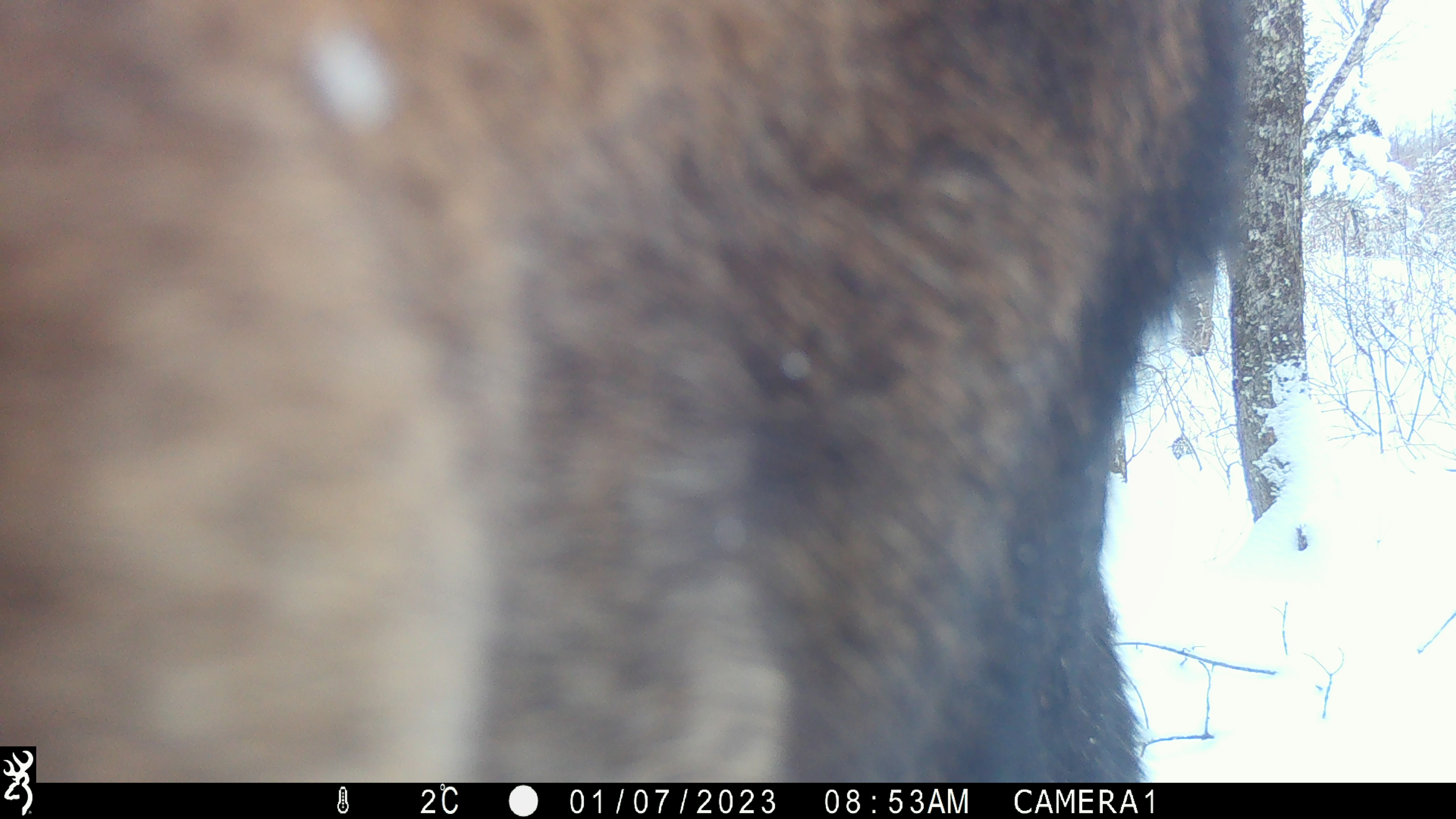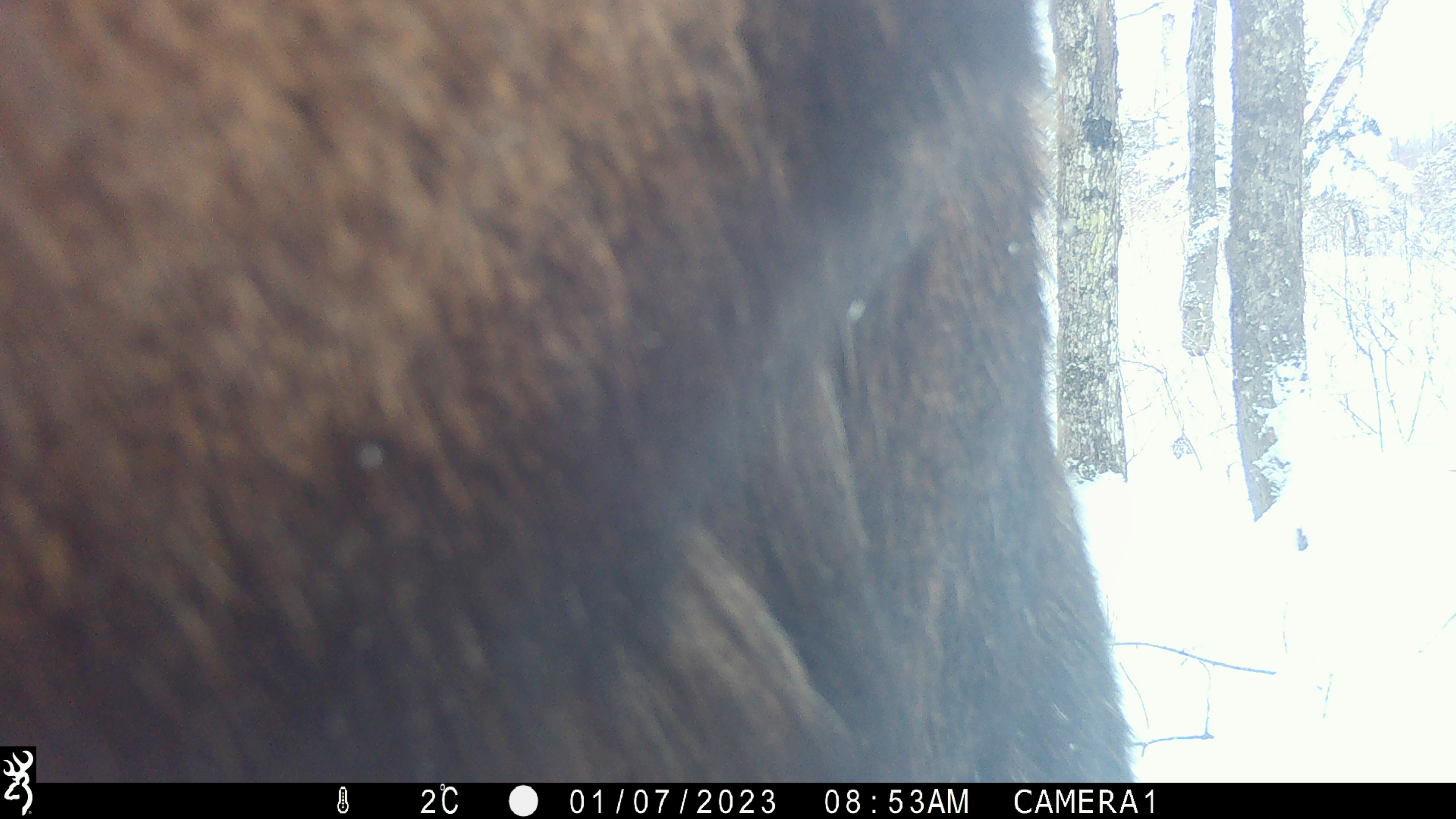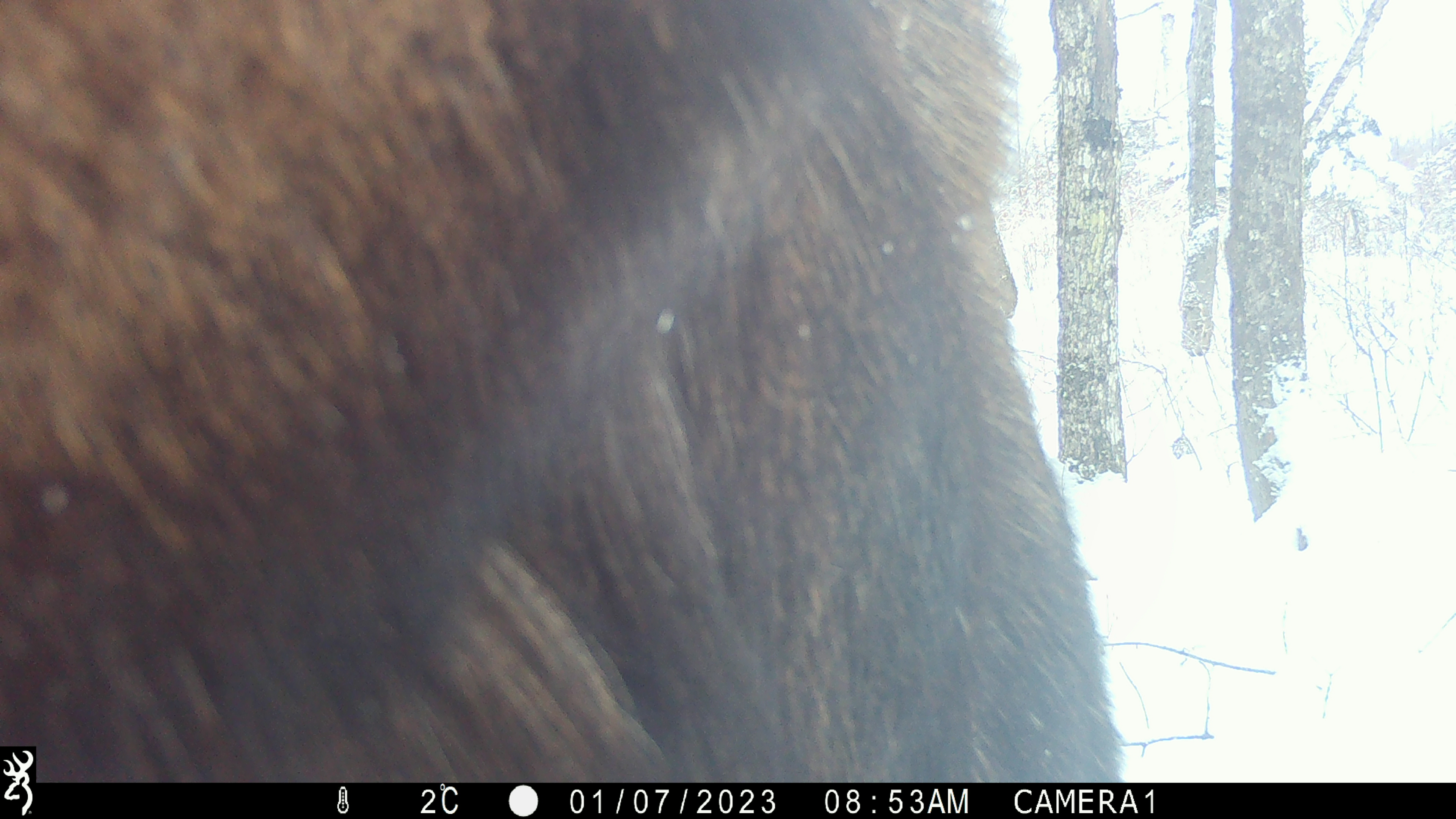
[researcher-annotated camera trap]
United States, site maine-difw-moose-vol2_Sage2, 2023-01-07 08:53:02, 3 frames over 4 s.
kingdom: Animalia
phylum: Chordata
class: Mammalia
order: Artiodactyla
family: Cervidae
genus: Alces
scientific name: Alces alces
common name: moose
Moose (Alces alces).